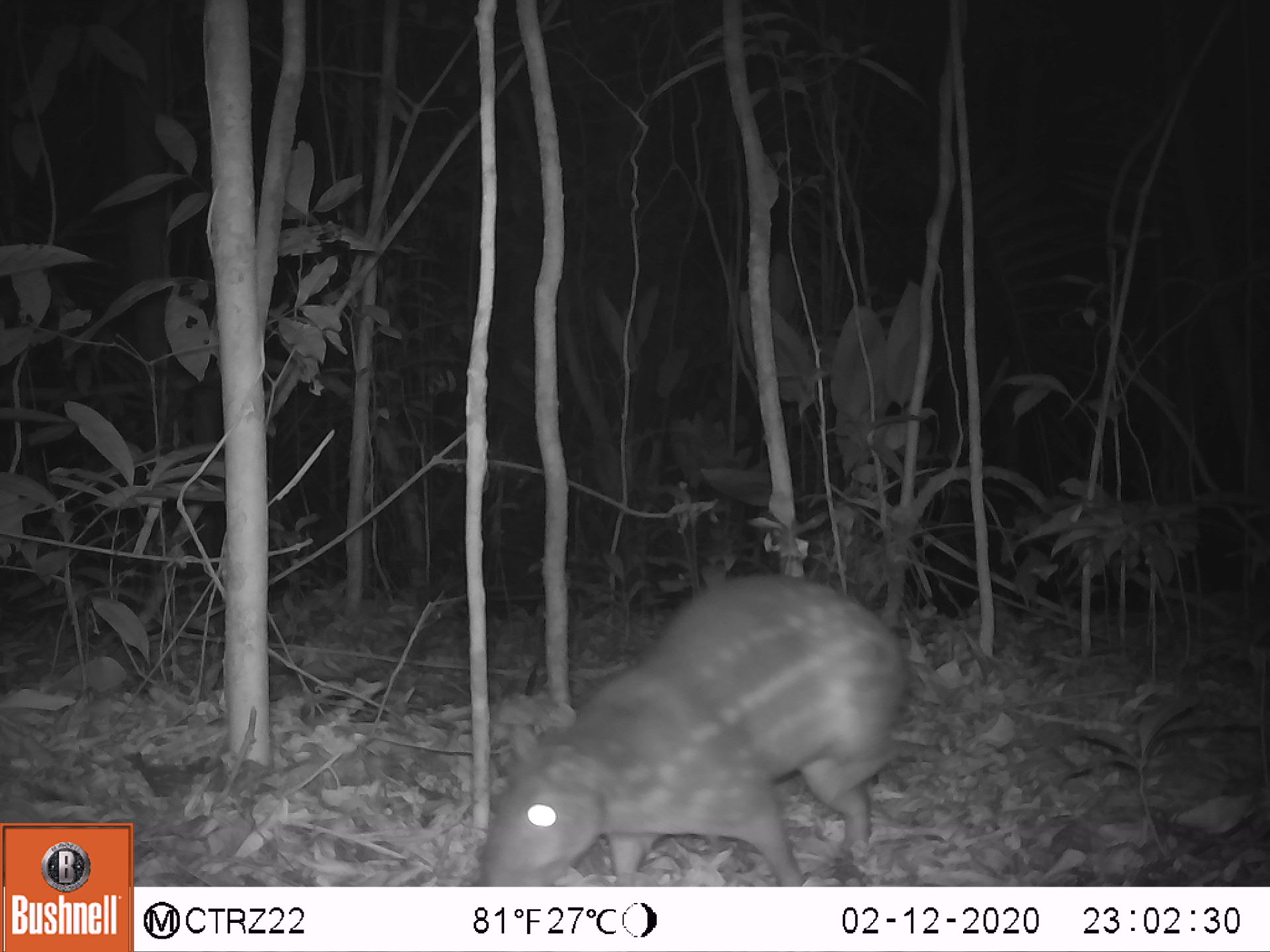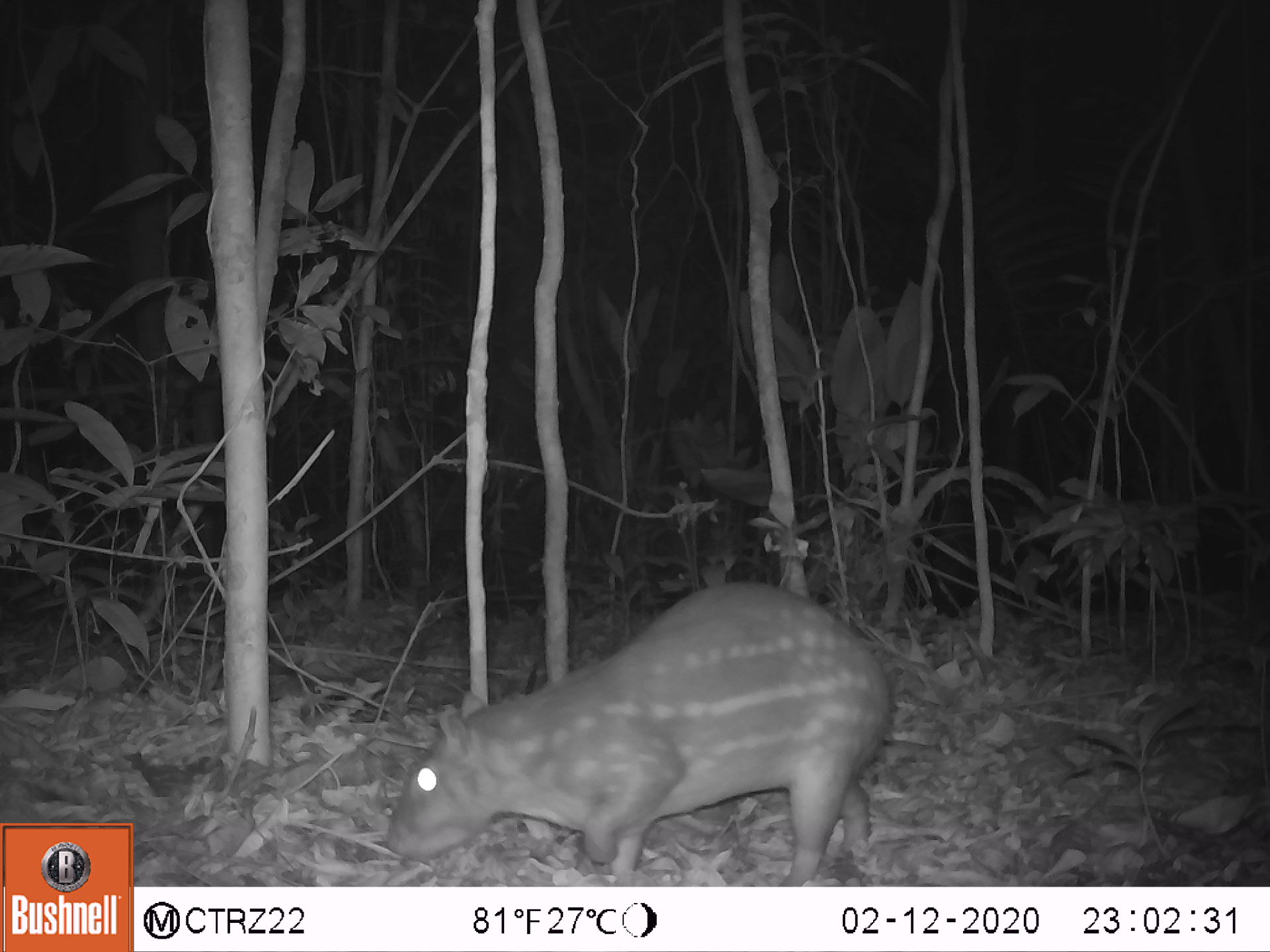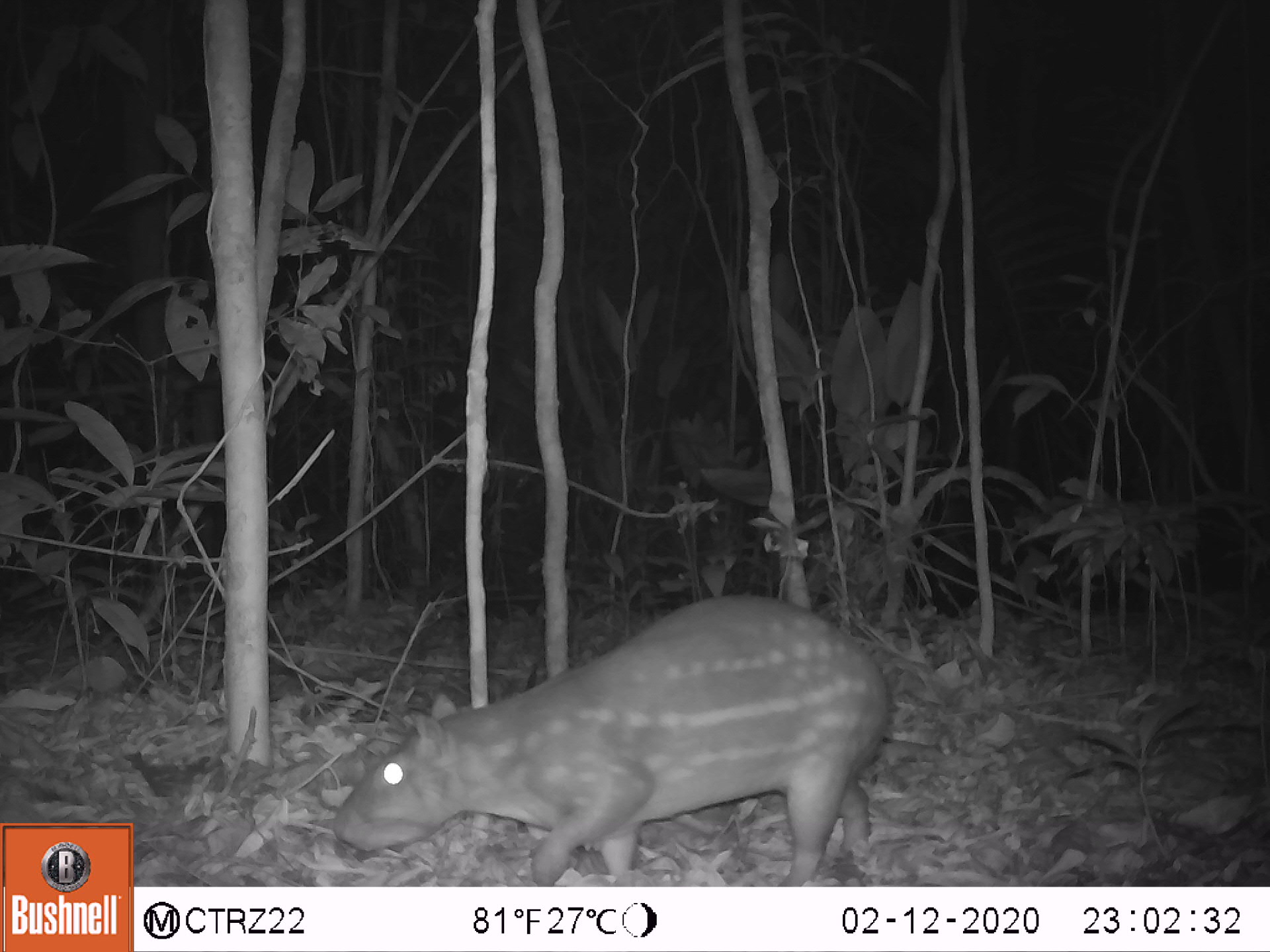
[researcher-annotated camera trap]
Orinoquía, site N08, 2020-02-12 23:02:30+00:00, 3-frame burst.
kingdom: Animalia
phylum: Chordata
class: Mammalia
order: Rodentia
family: Cuniculidae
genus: Cuniculus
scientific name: Cuniculus paca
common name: spotted paca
Spotted paca (Cuniculus paca).